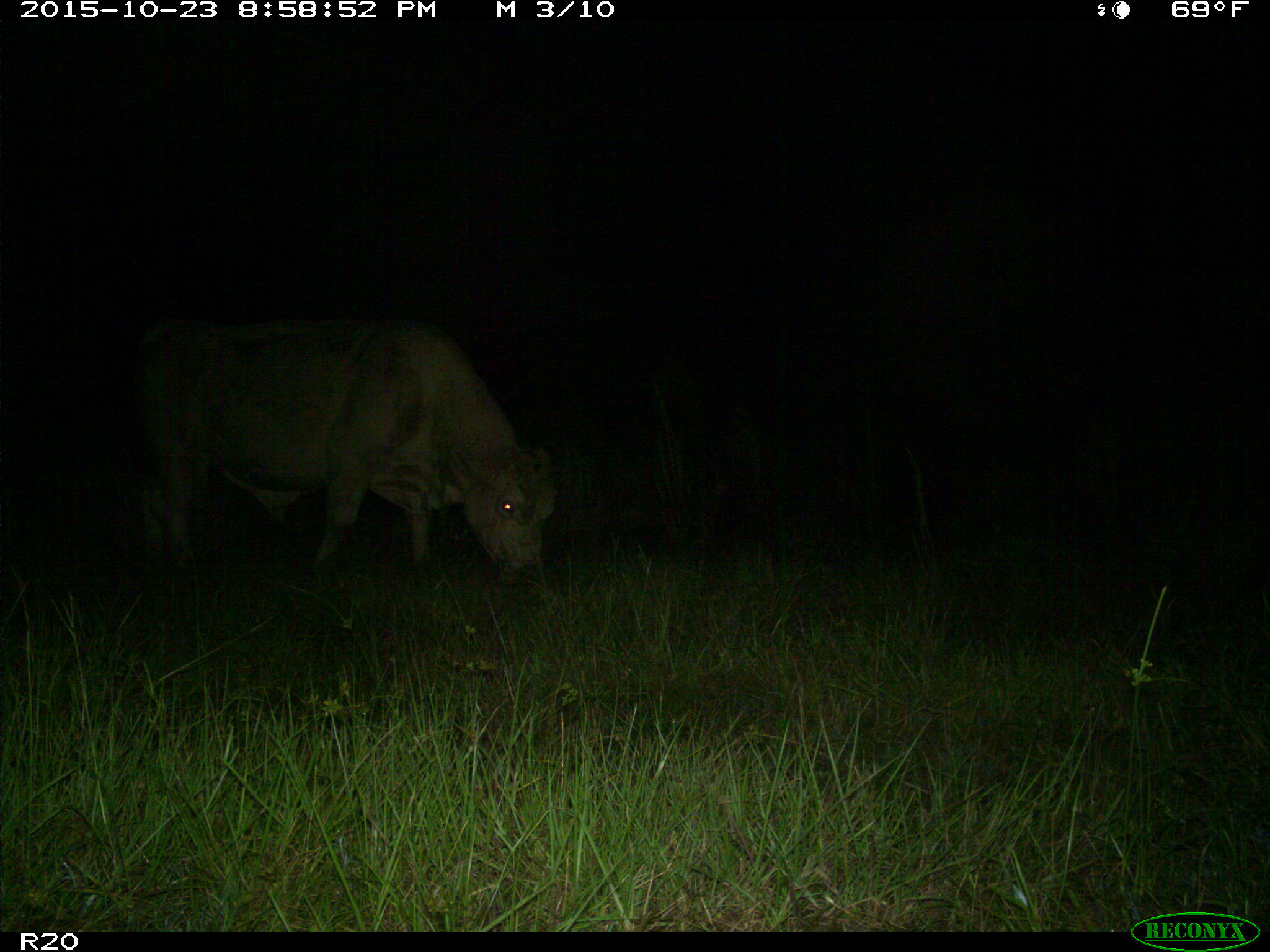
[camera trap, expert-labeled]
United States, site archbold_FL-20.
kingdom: Animalia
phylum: Chordata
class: Mammalia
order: Artiodactyla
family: Bovidae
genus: Bos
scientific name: Bos taurus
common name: domestic cow